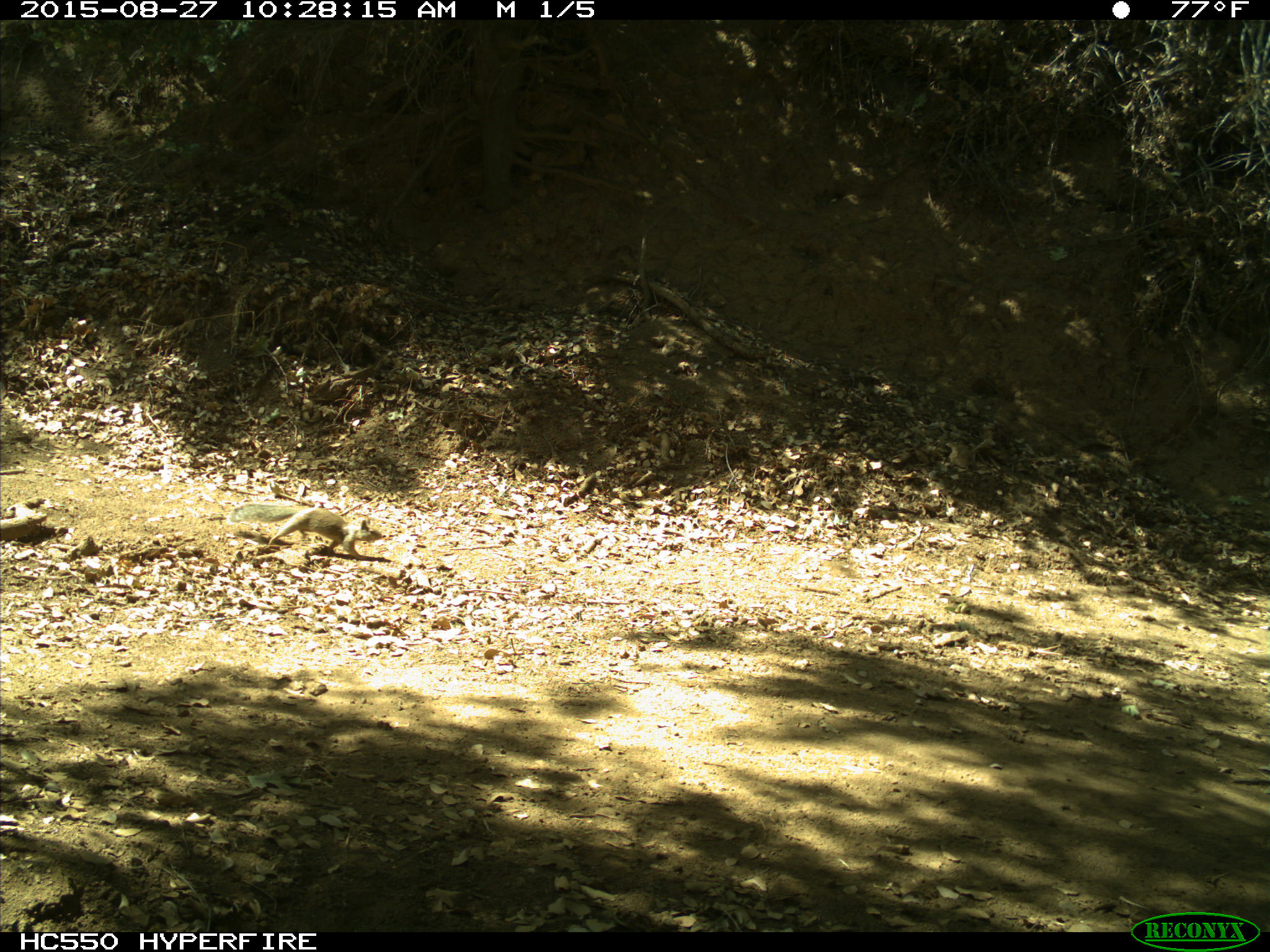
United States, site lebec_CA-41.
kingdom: Animalia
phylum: Chordata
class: Mammalia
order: Rodentia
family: Sciuridae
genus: Otospermophilus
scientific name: Otospermophilus beecheyi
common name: california ground squirrel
Otospermophilus beecheyi (california ground squirrel).